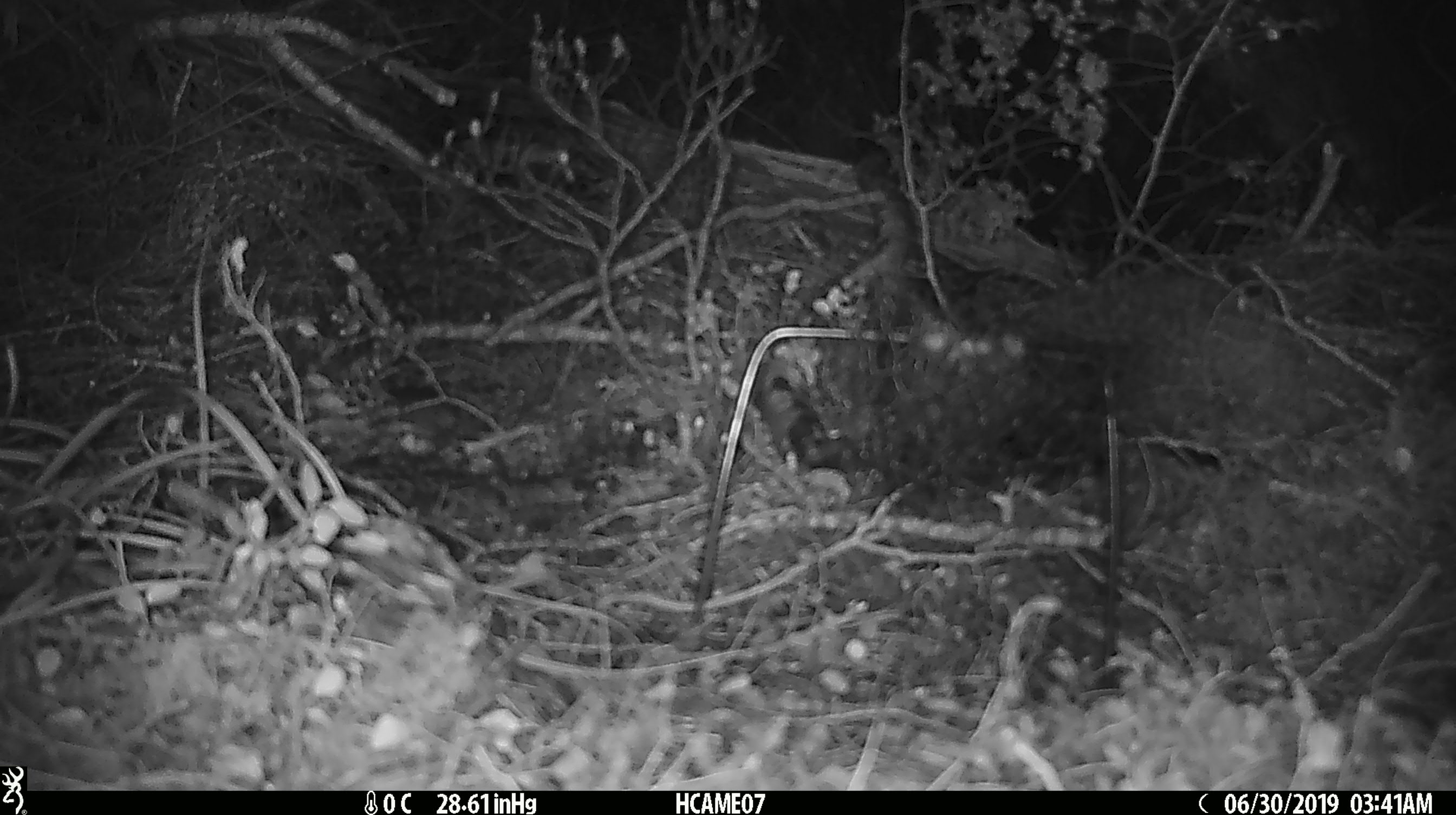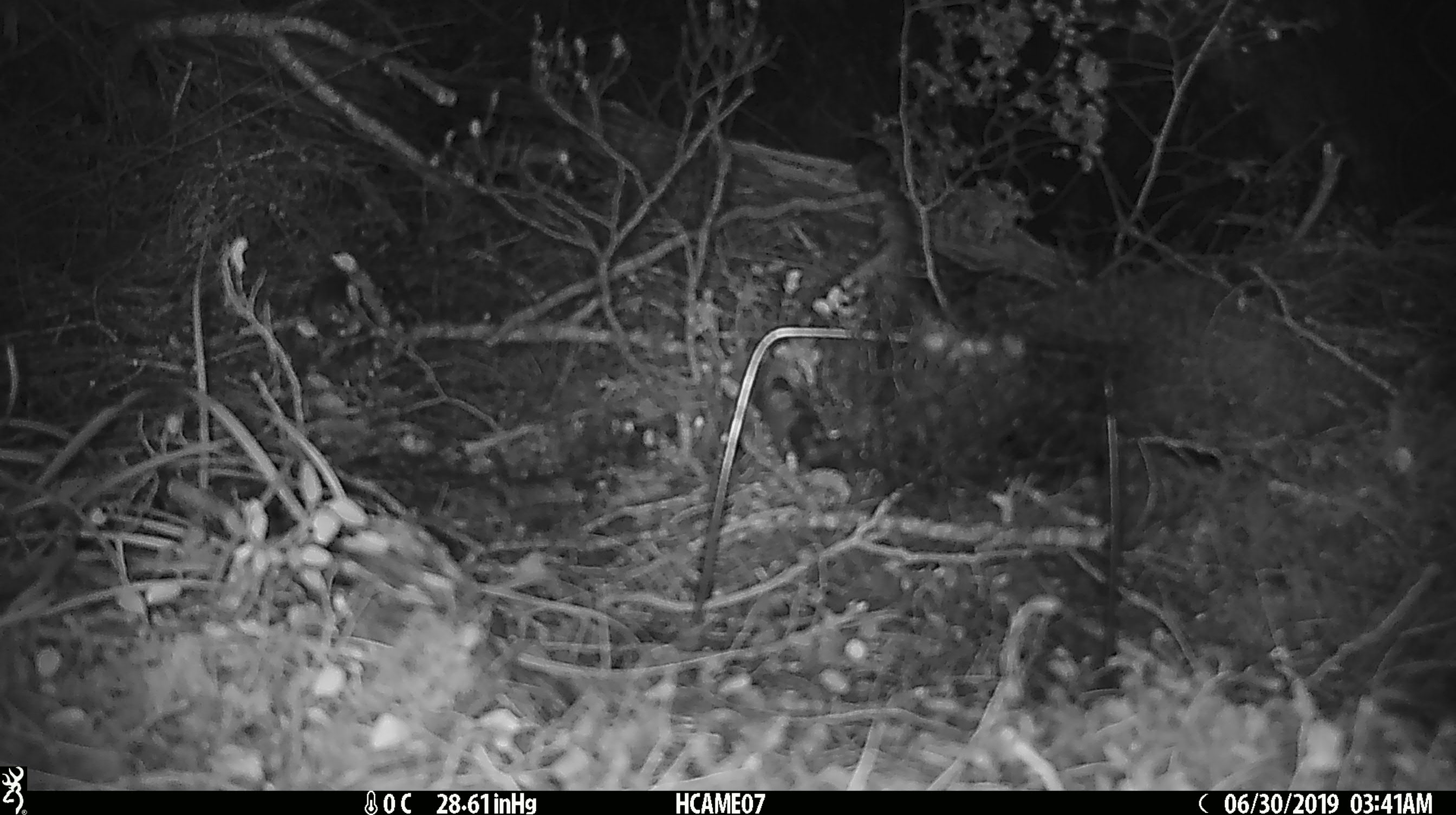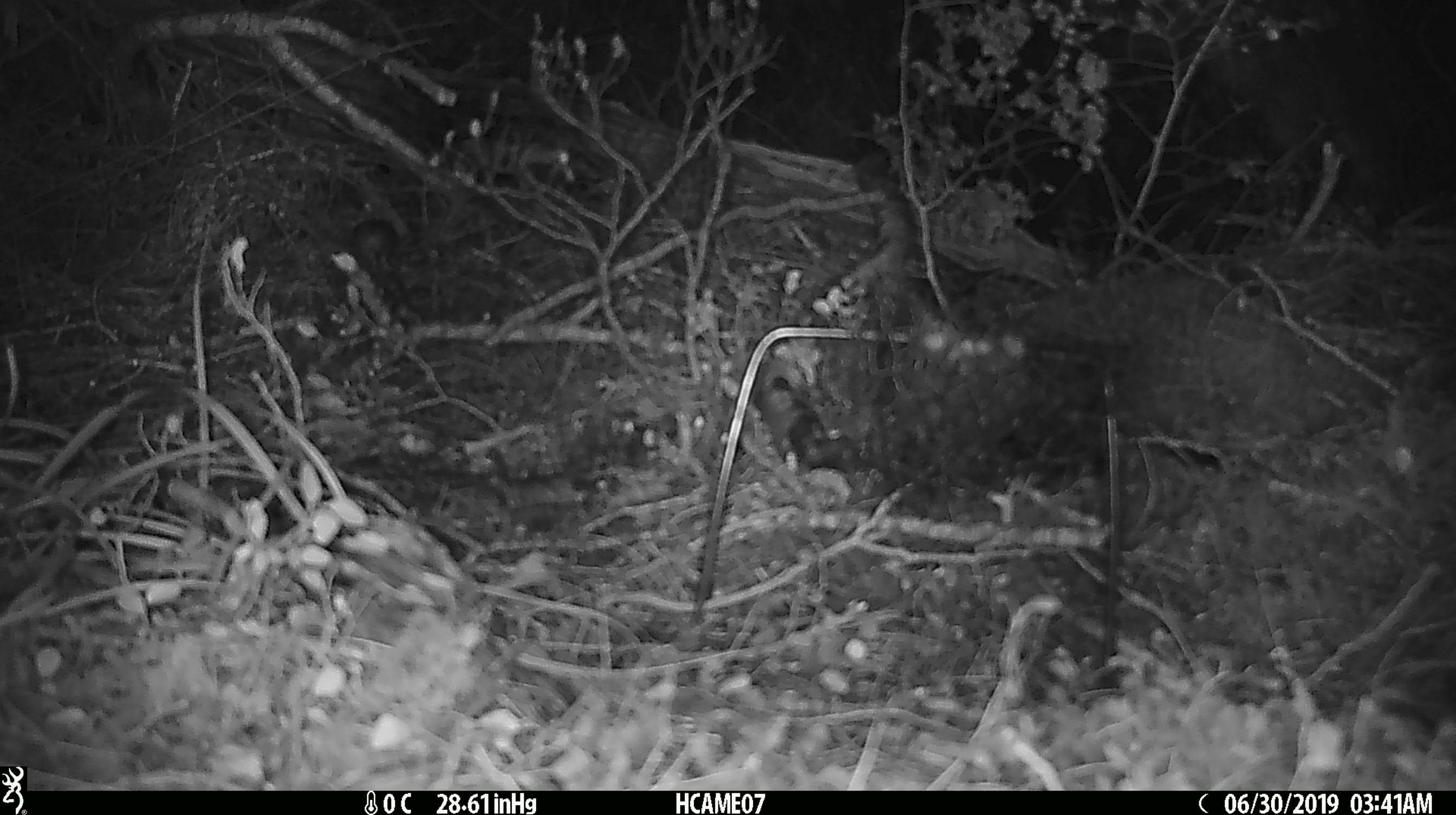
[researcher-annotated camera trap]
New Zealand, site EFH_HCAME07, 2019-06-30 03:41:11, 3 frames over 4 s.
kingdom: Animalia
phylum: Chordata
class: Mammalia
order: Rodentia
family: Muridae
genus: Mus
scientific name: Mus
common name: mouse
Mouse (Mus).